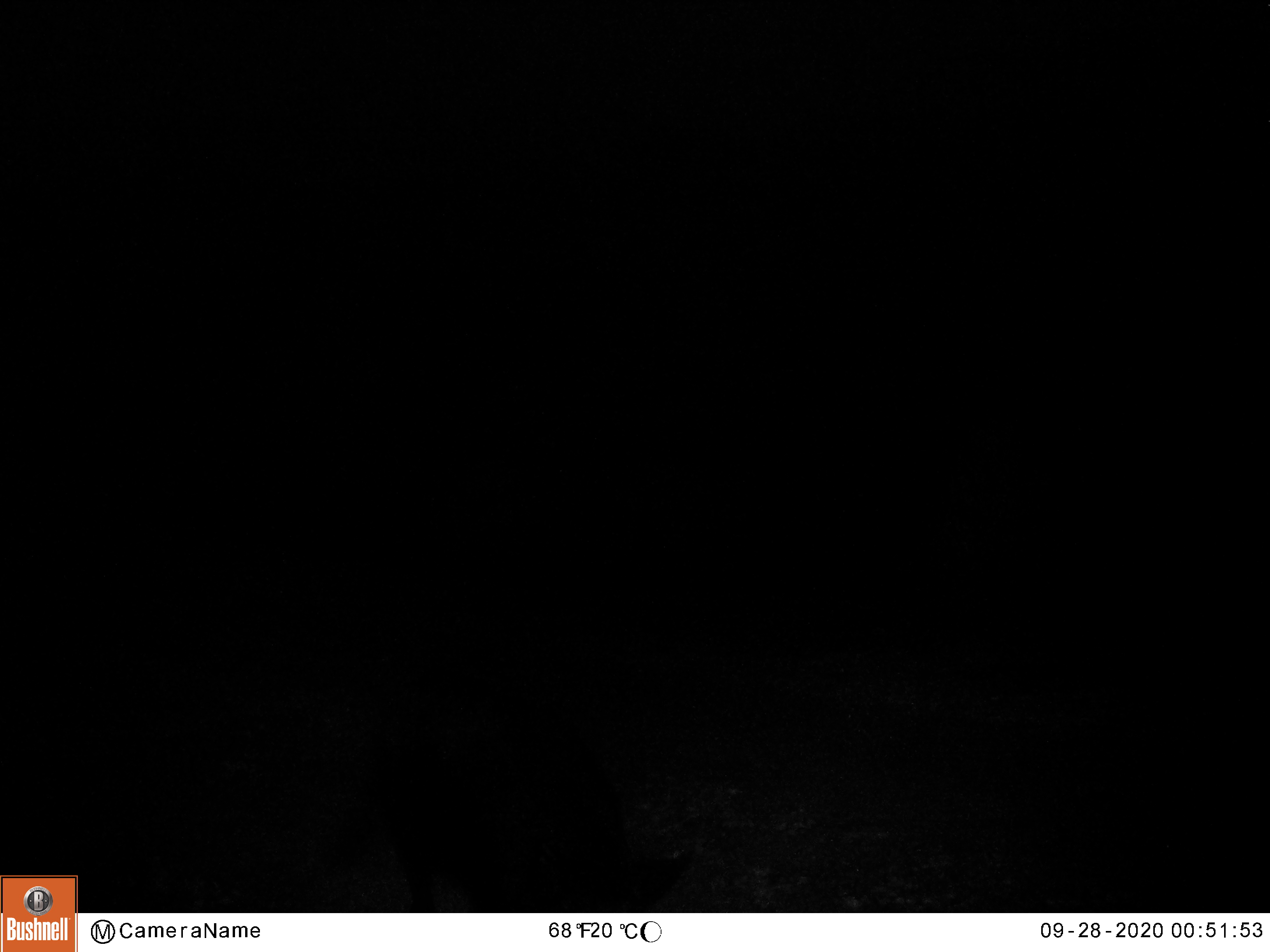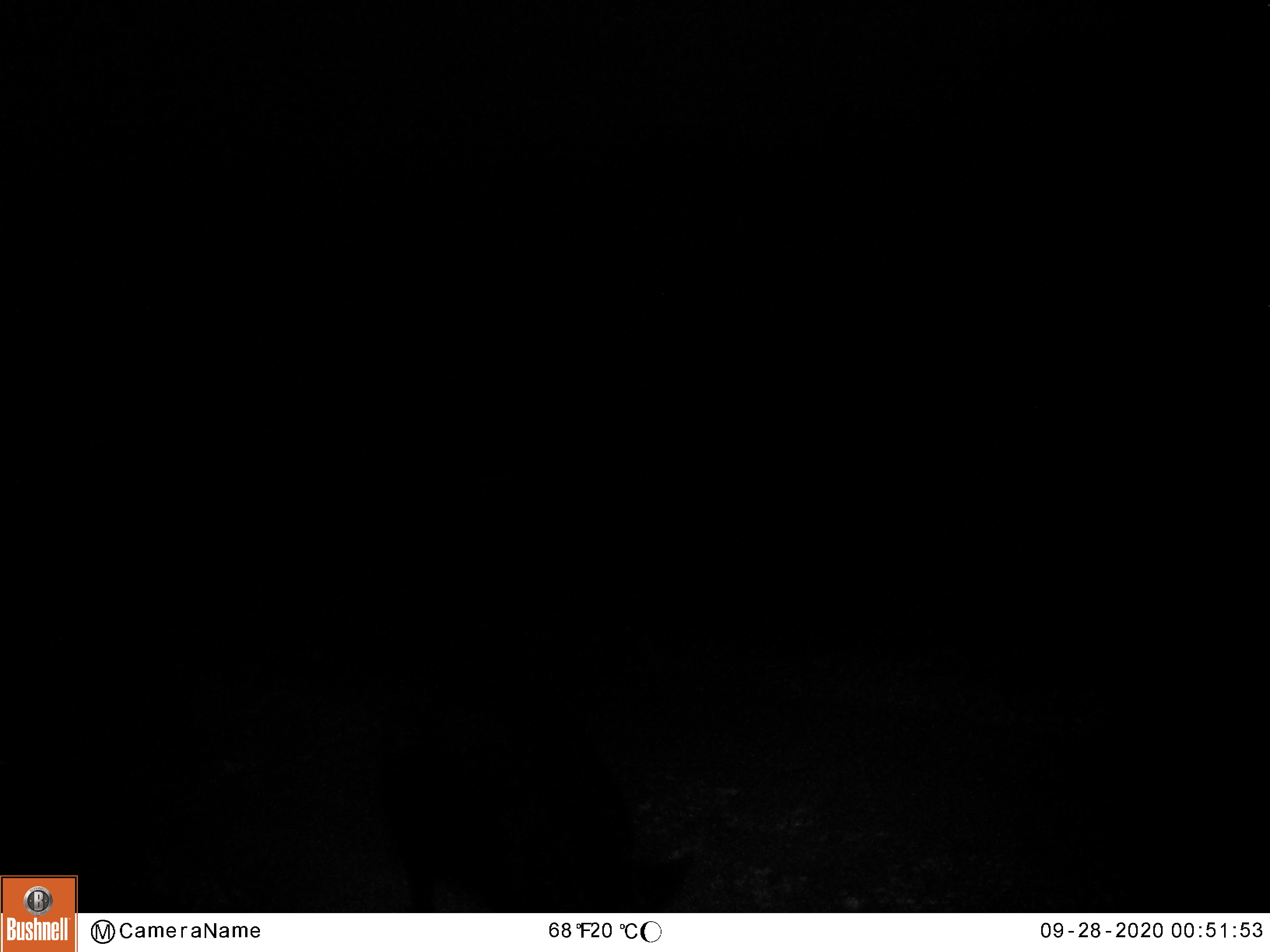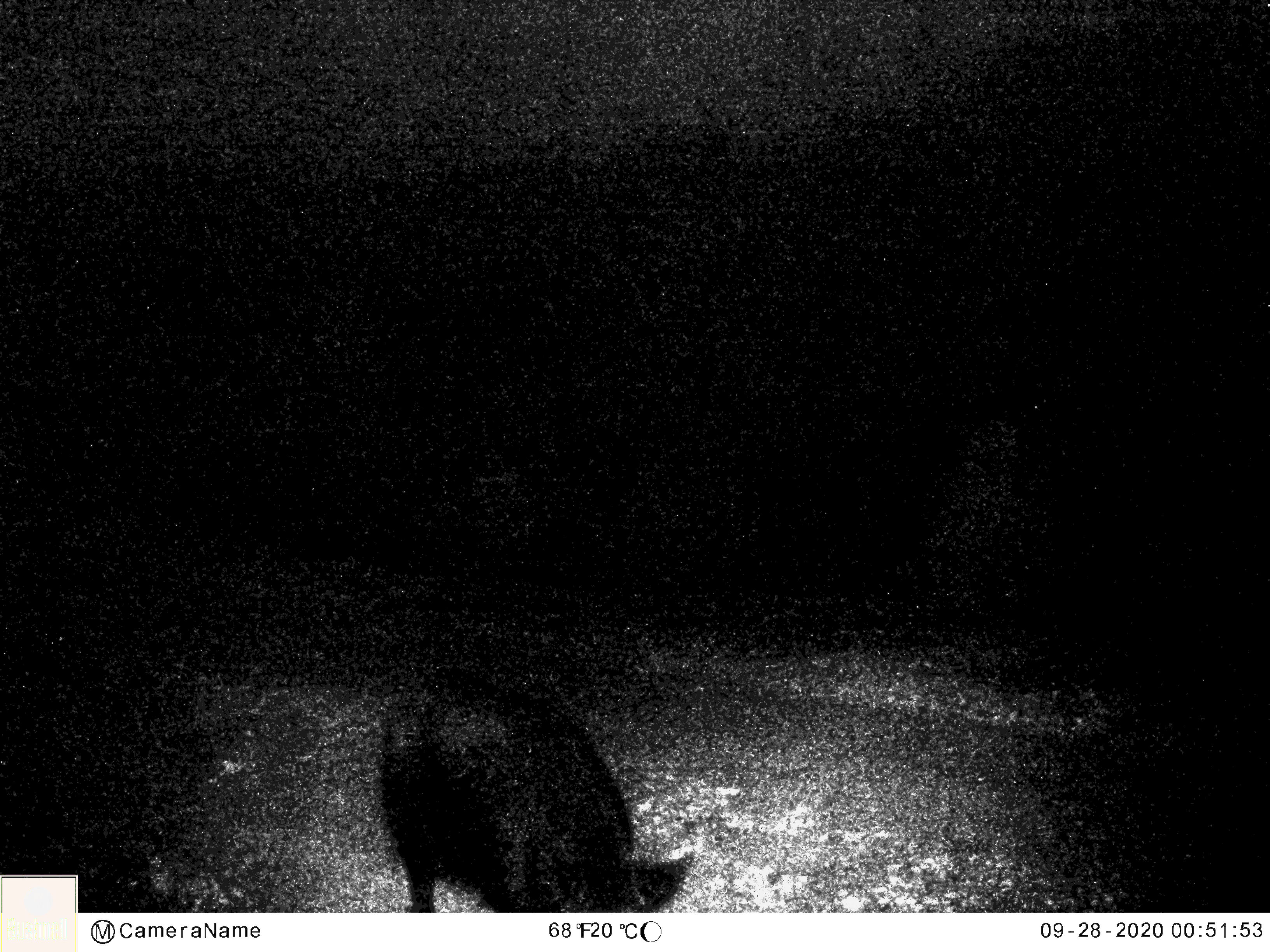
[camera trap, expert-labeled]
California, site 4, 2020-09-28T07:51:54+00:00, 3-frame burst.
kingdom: Animalia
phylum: Chordata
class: Mammalia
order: Artiodactyla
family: Suidae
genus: Sus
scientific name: Sus scrofa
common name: wild boar